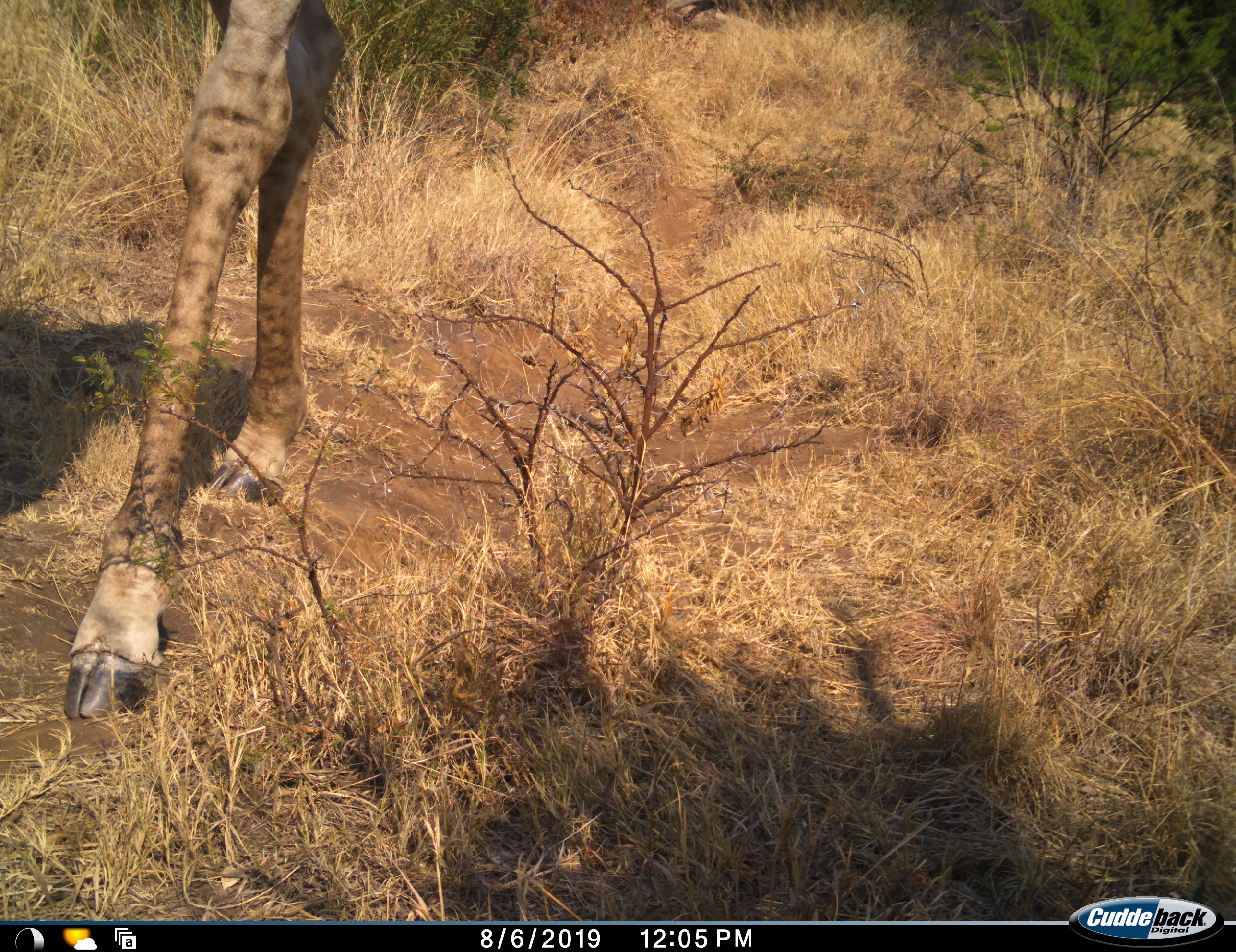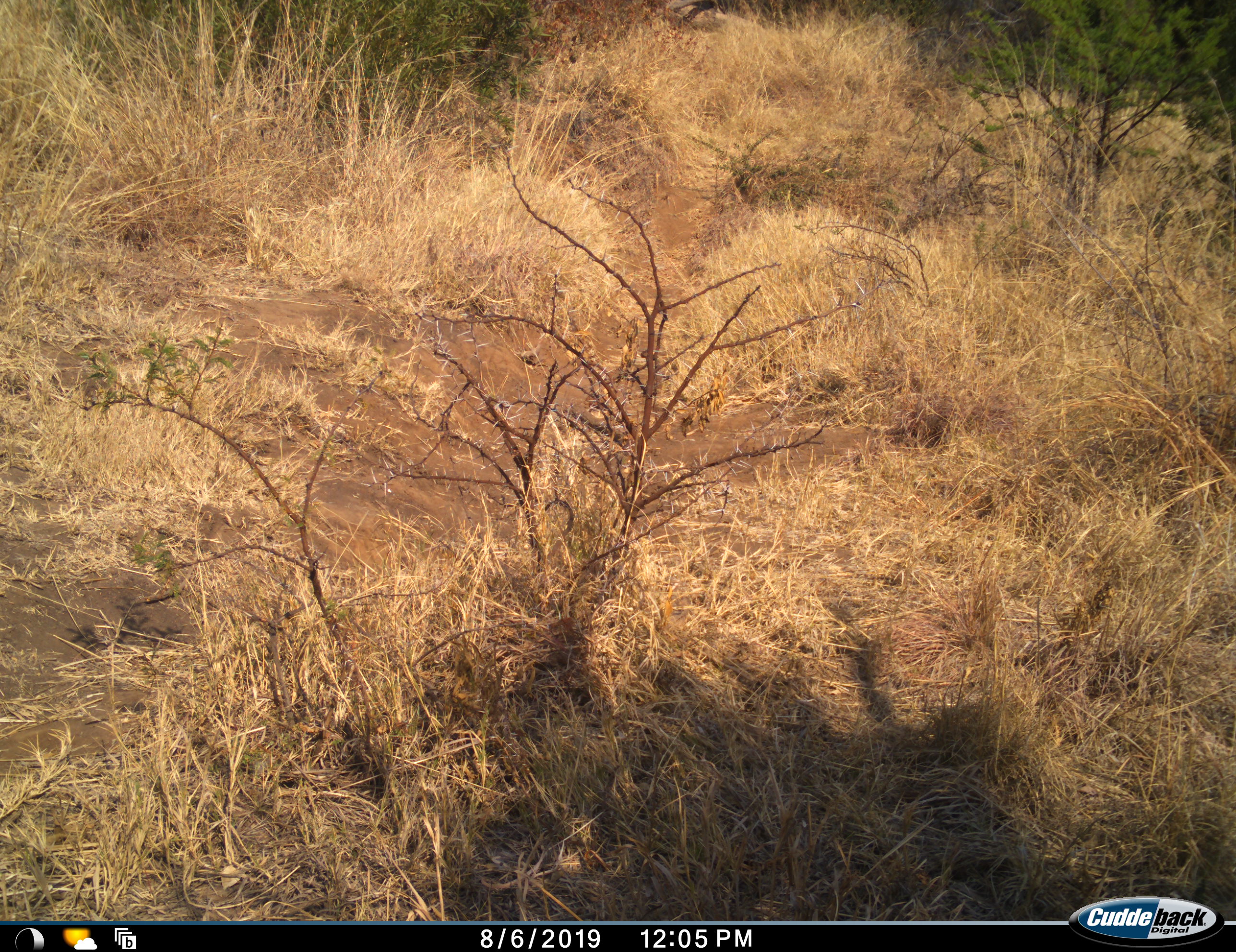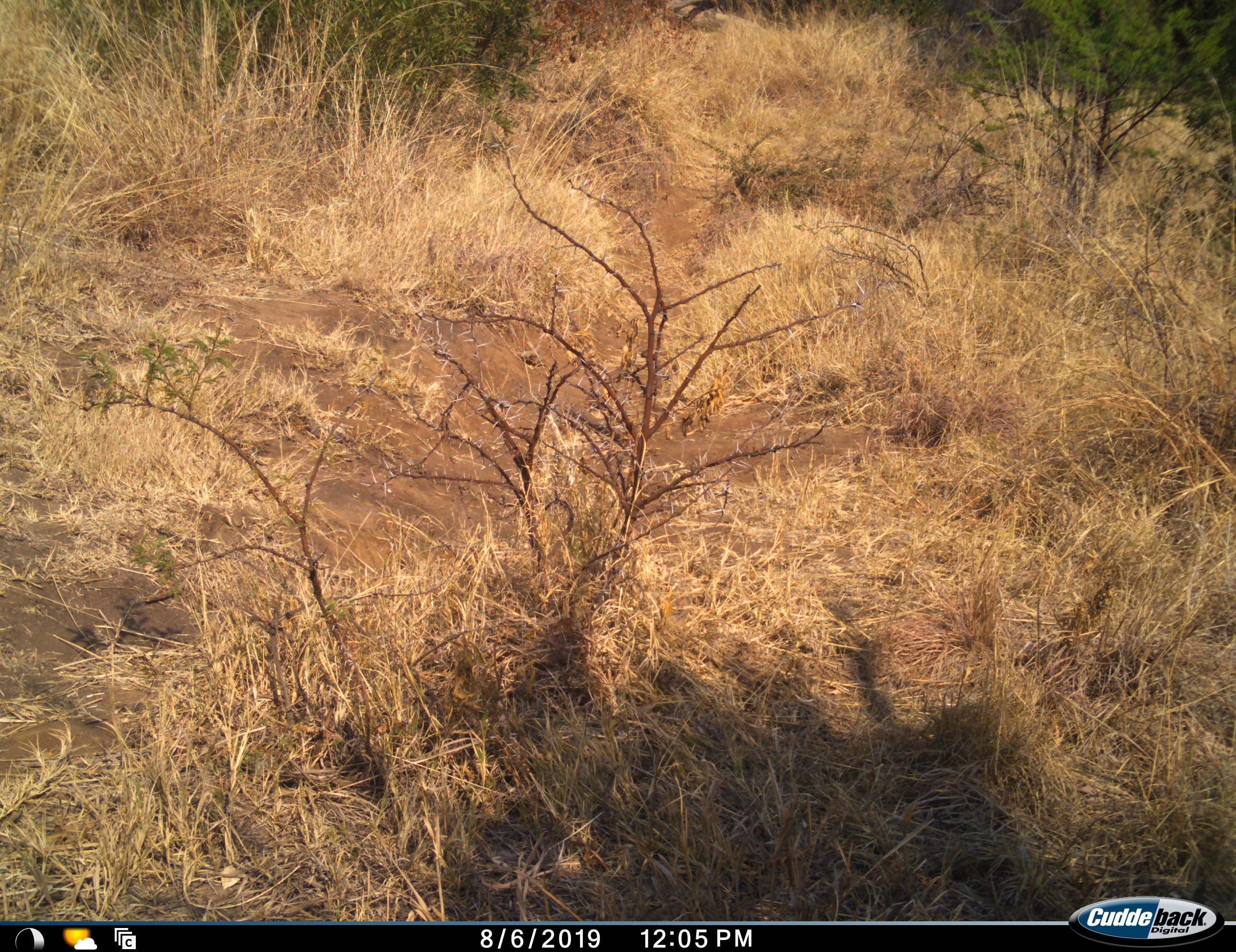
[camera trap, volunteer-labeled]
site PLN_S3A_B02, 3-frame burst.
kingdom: Animalia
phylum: Chordata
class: Mammalia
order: Artiodactyla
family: Giraffidae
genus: Giraffa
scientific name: Giraffa camelopardalis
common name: giraffe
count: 1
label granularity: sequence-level